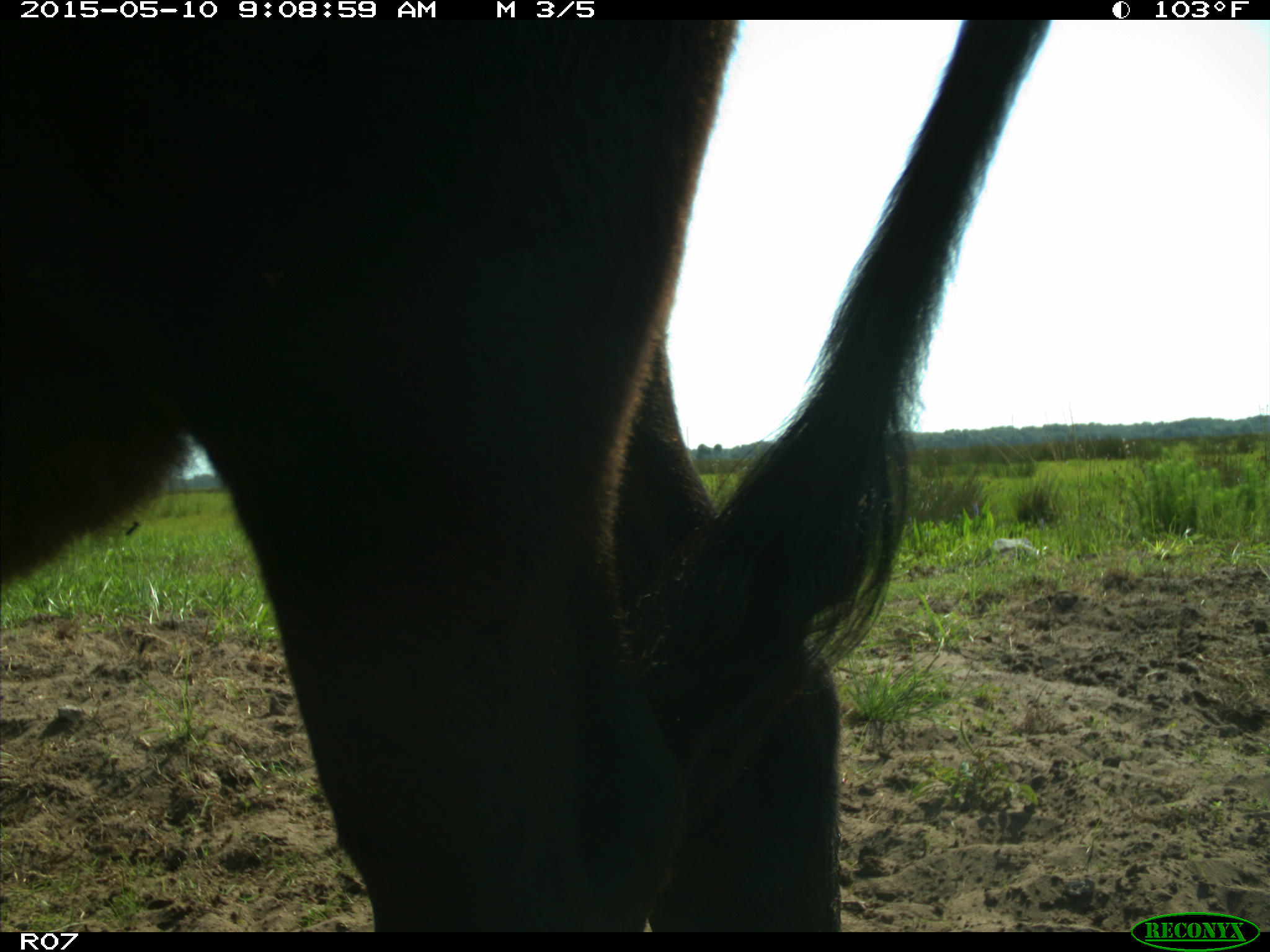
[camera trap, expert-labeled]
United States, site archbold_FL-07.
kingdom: Animalia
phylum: Chordata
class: Mammalia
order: Artiodactyla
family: Bovidae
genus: Bos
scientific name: Bos taurus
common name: domestic cow